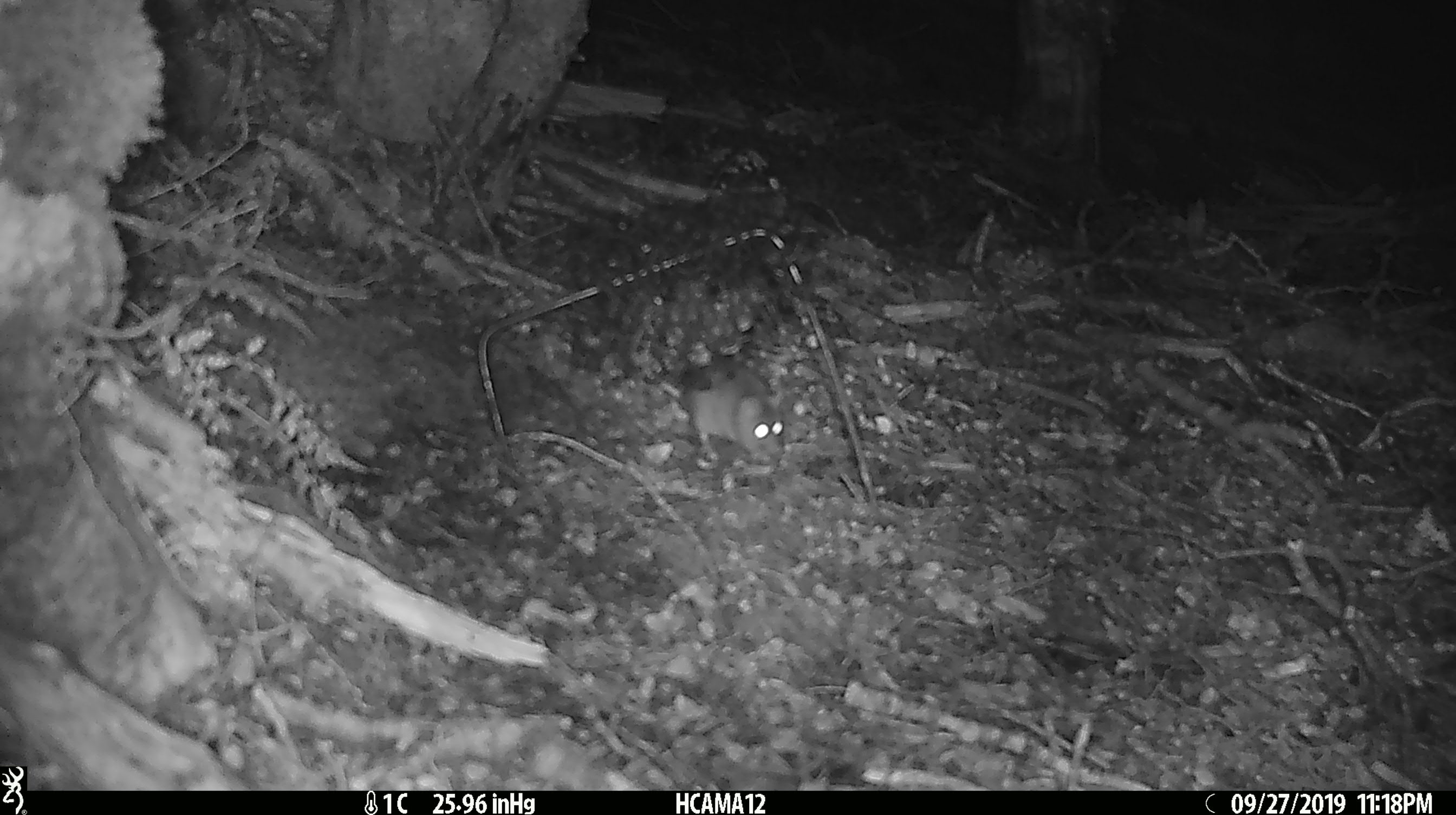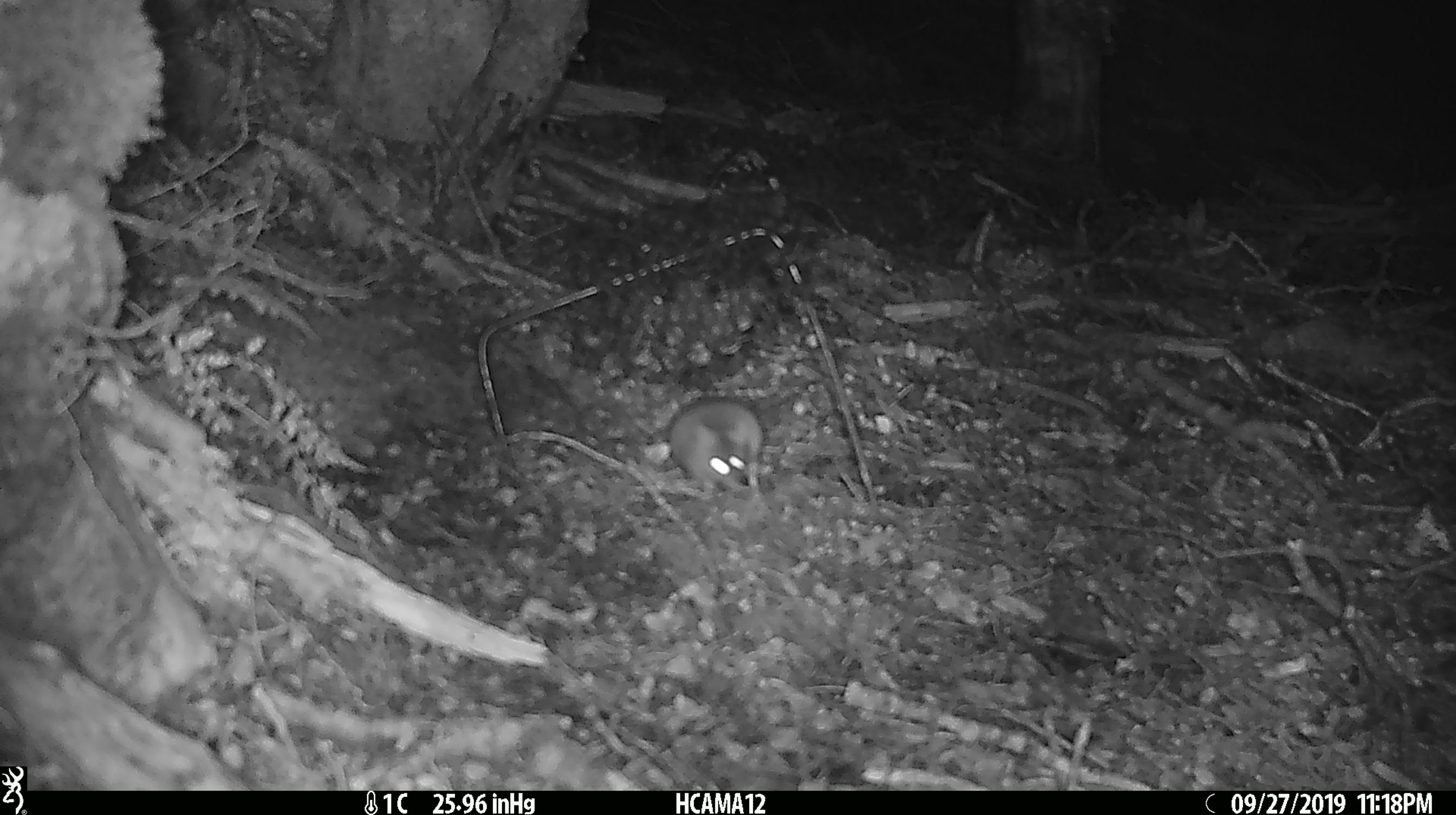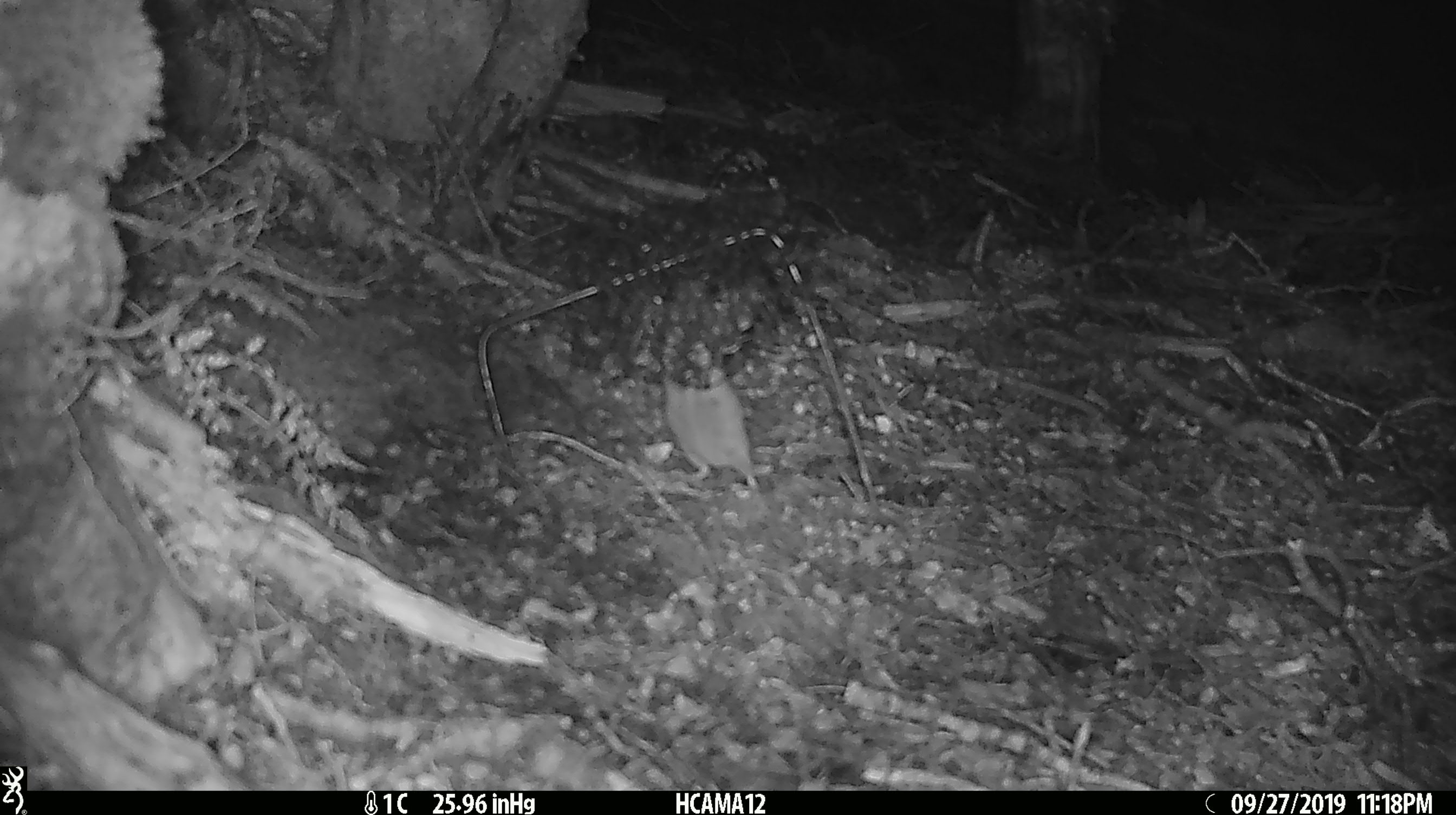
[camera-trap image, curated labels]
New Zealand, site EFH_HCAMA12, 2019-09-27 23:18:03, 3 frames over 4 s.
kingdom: Animalia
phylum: Chordata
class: Mammalia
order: Rodentia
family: Muridae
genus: Mus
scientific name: Mus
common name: mouse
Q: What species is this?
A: Mouse (Mus).